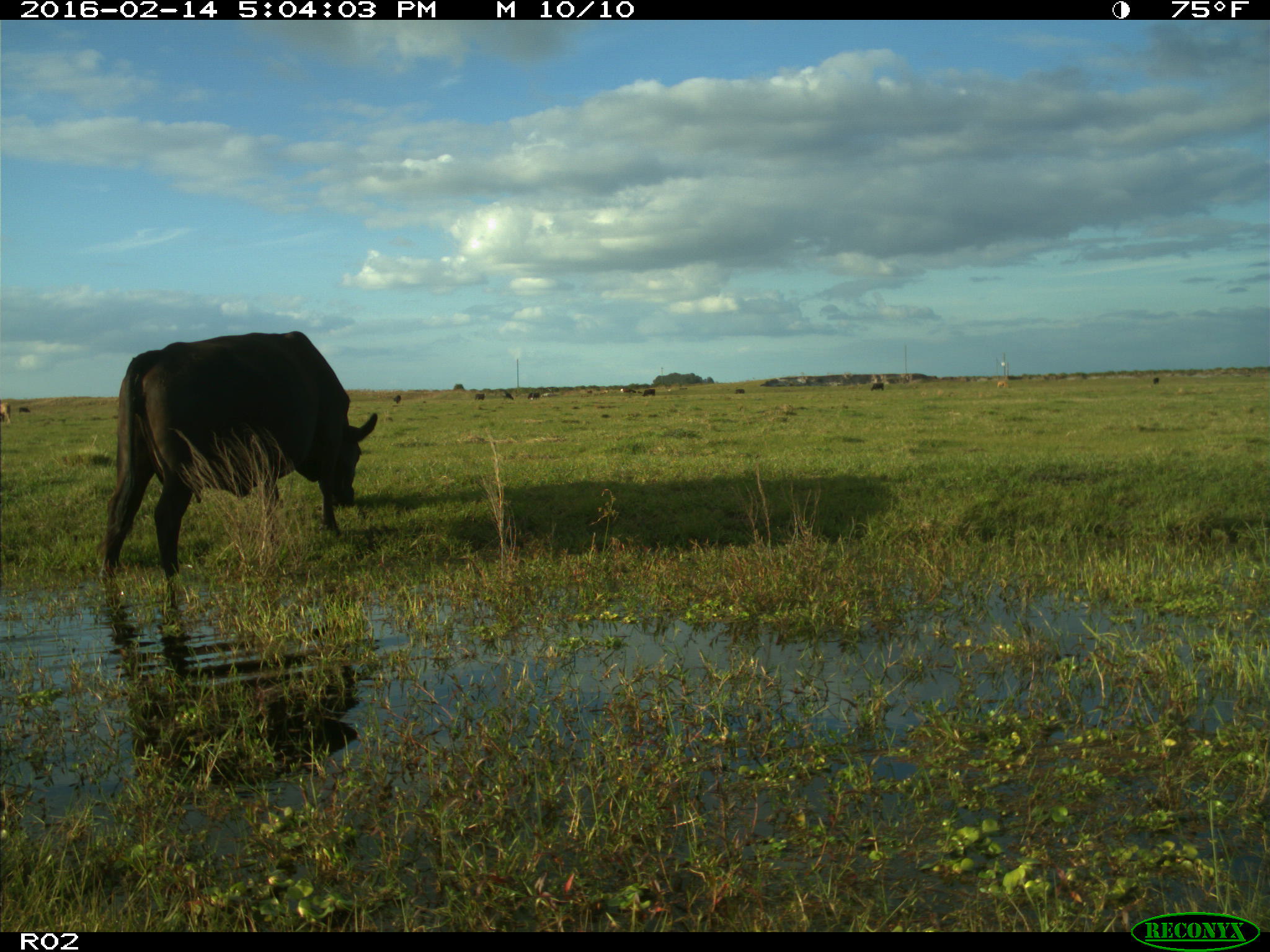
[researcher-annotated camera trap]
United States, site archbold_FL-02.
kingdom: Animalia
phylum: Chordata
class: Mammalia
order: Artiodactyla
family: Bovidae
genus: Bos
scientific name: Bos taurus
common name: domestic cow